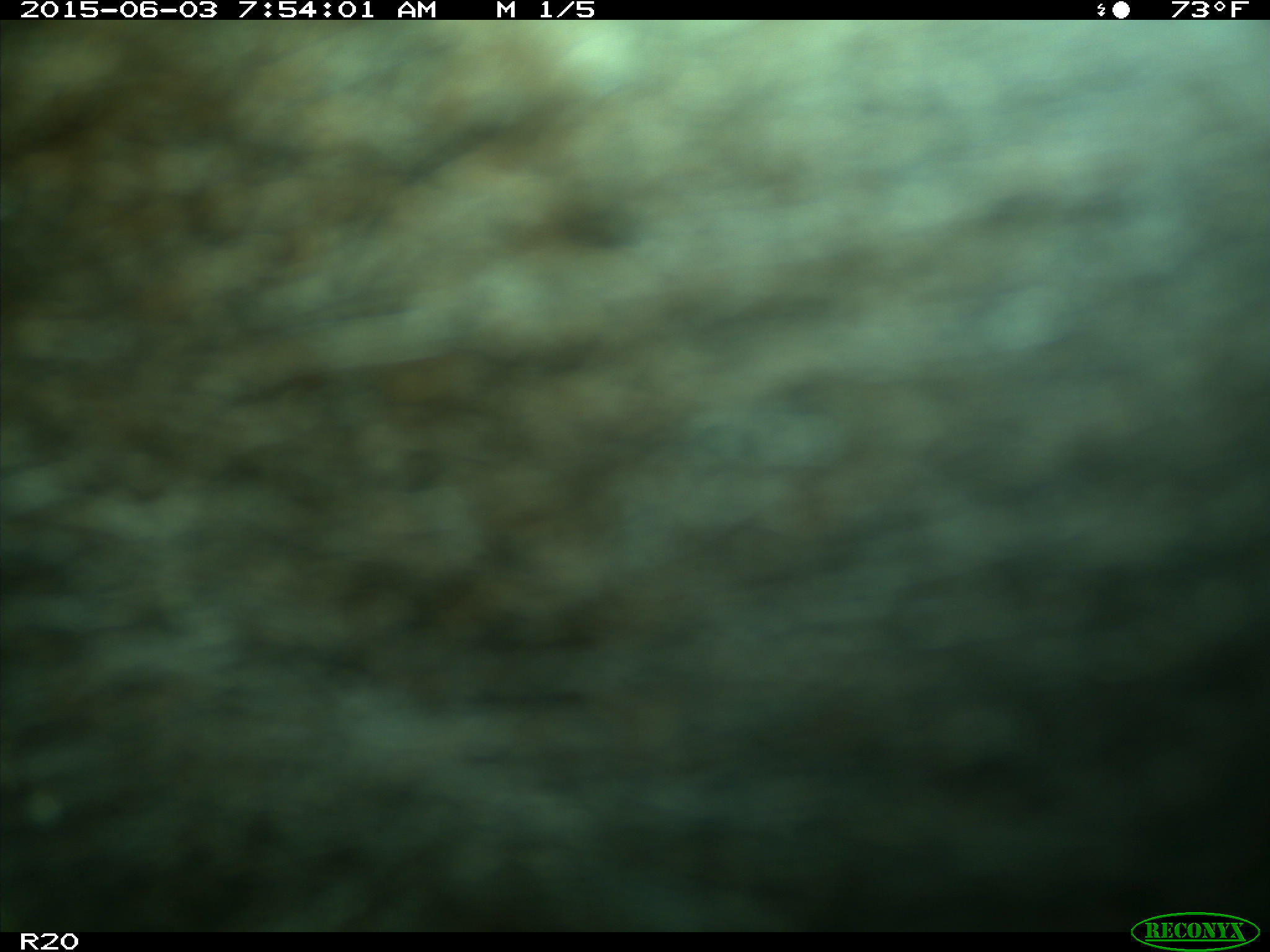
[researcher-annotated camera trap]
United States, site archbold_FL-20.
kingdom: Animalia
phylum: Chordata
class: Mammalia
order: Artiodactyla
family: Bovidae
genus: Bos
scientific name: Bos taurus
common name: domestic cow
Bos taurus (domestic cow).